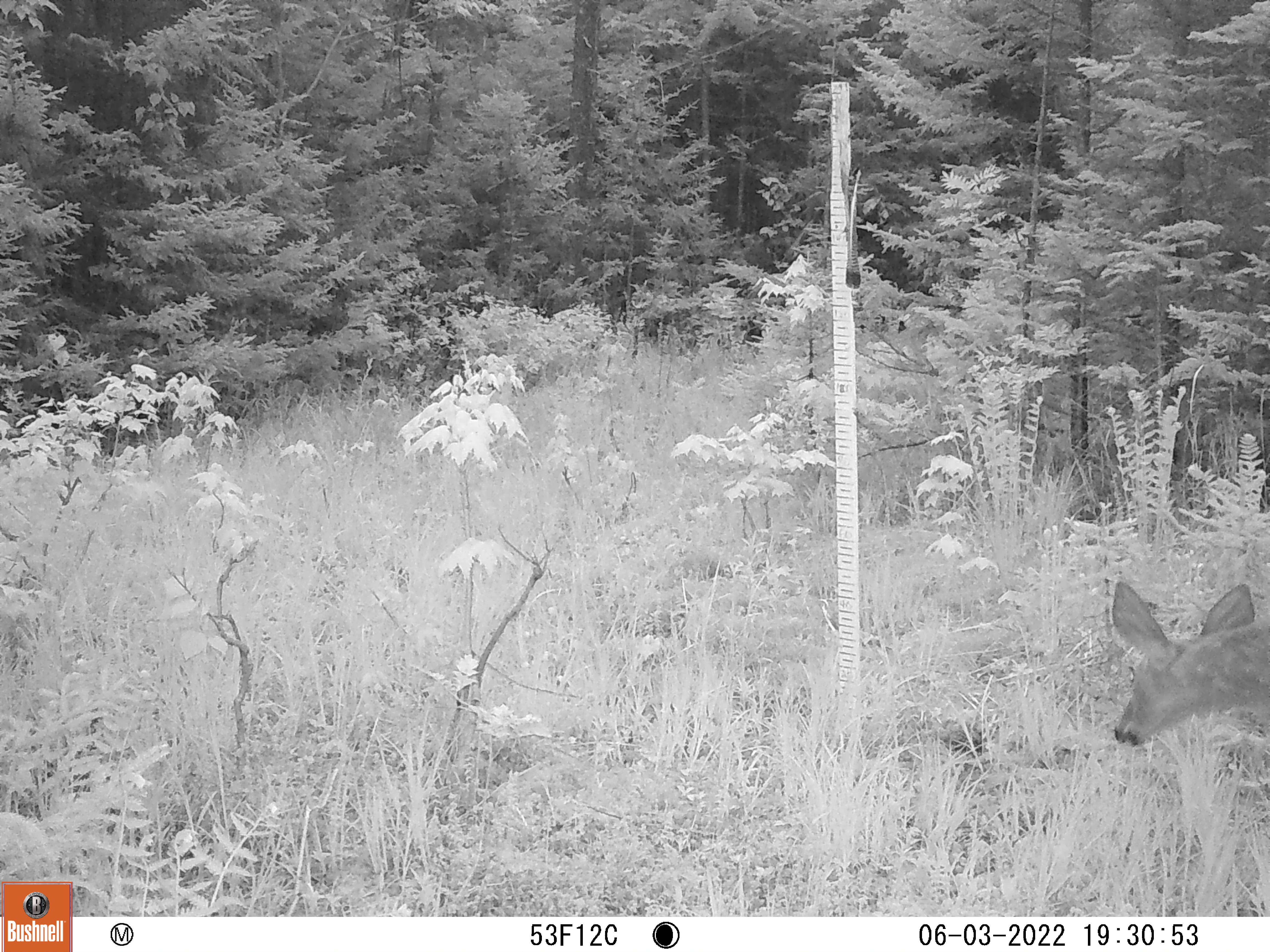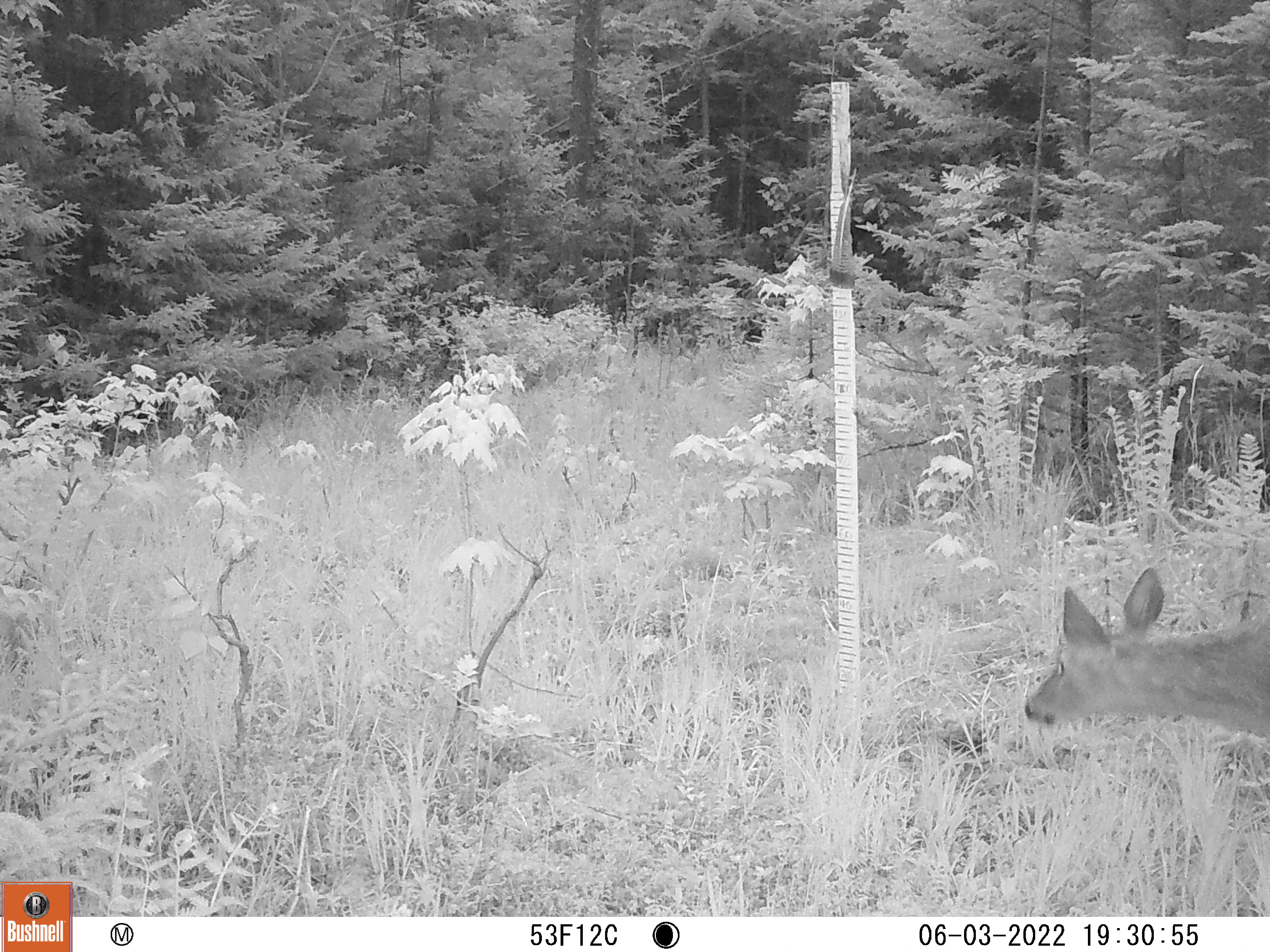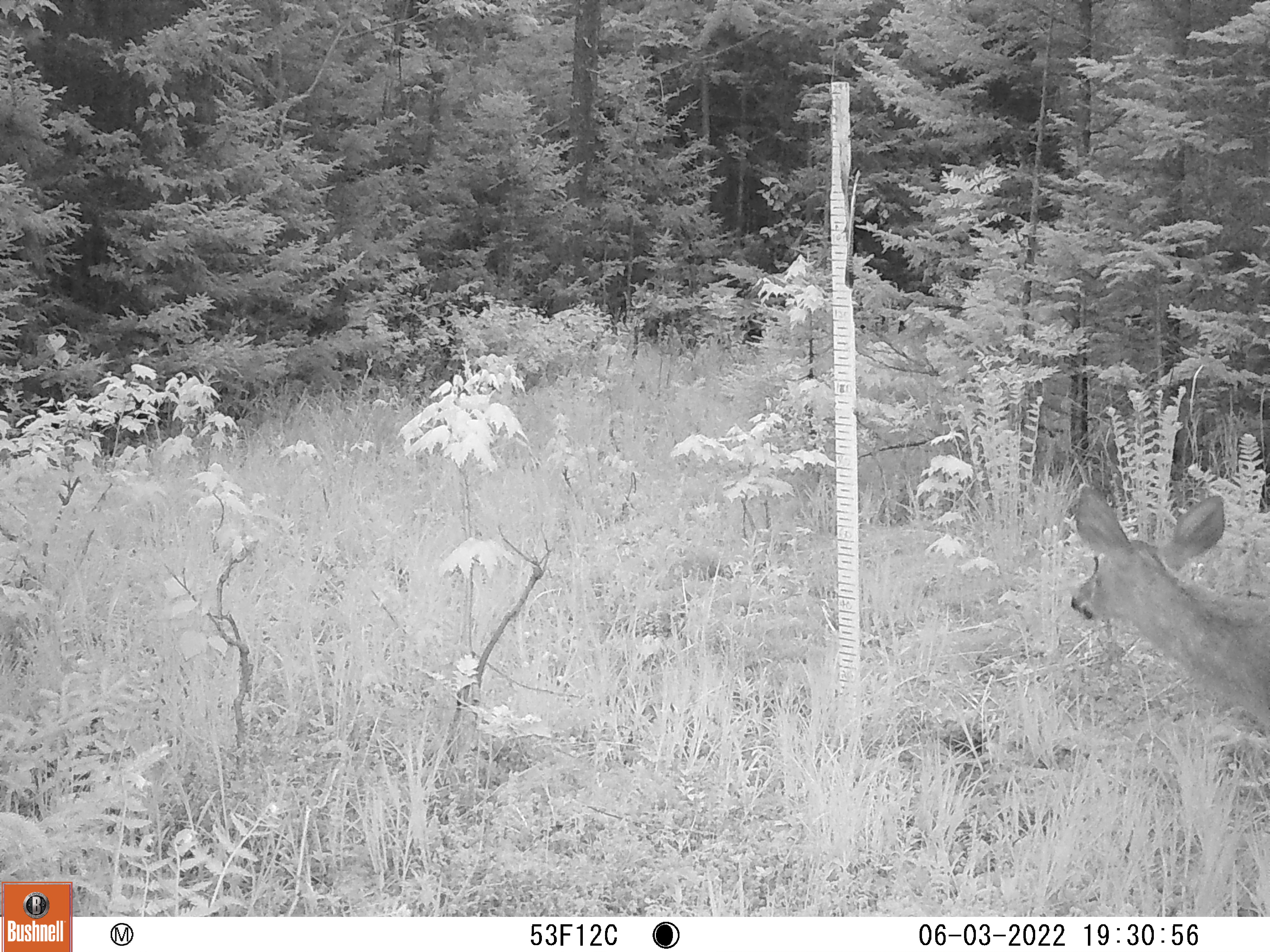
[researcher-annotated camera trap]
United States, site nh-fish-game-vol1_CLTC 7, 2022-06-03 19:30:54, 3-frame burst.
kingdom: Animalia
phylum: Chordata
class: Mammalia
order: Artiodactyla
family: Cervidae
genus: Odocoileus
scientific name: Odocoileus virginianus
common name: white-tailed deer